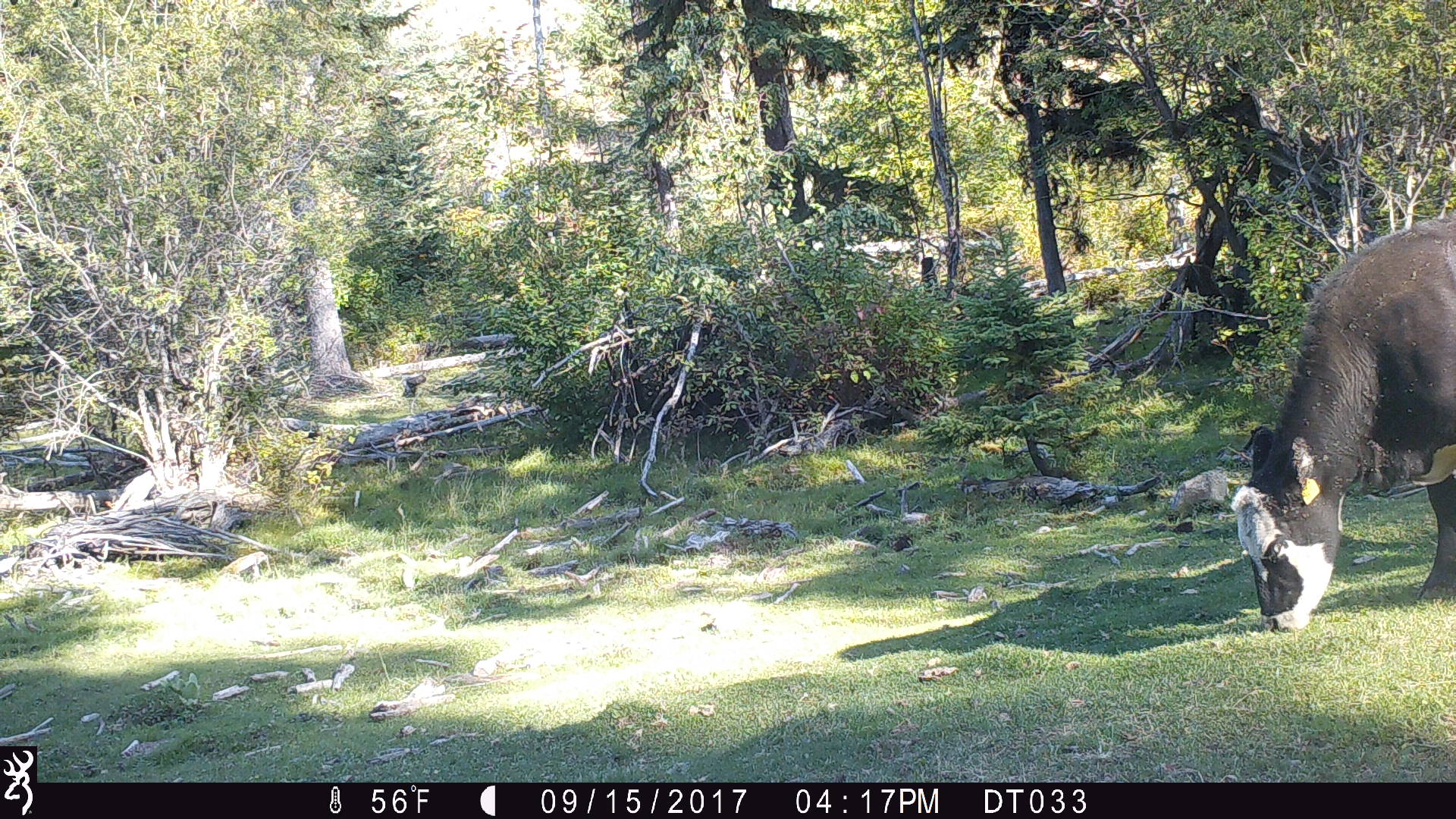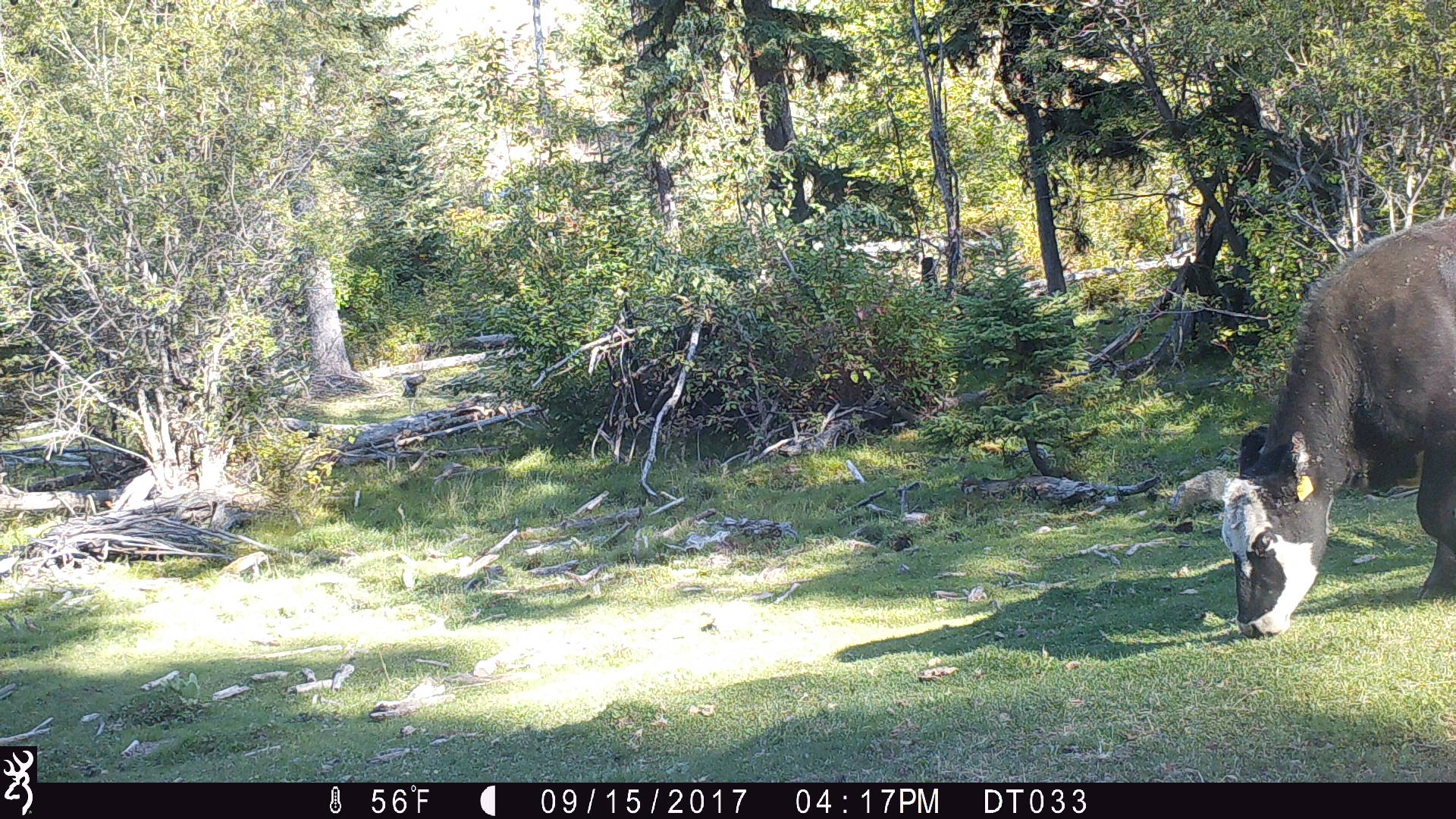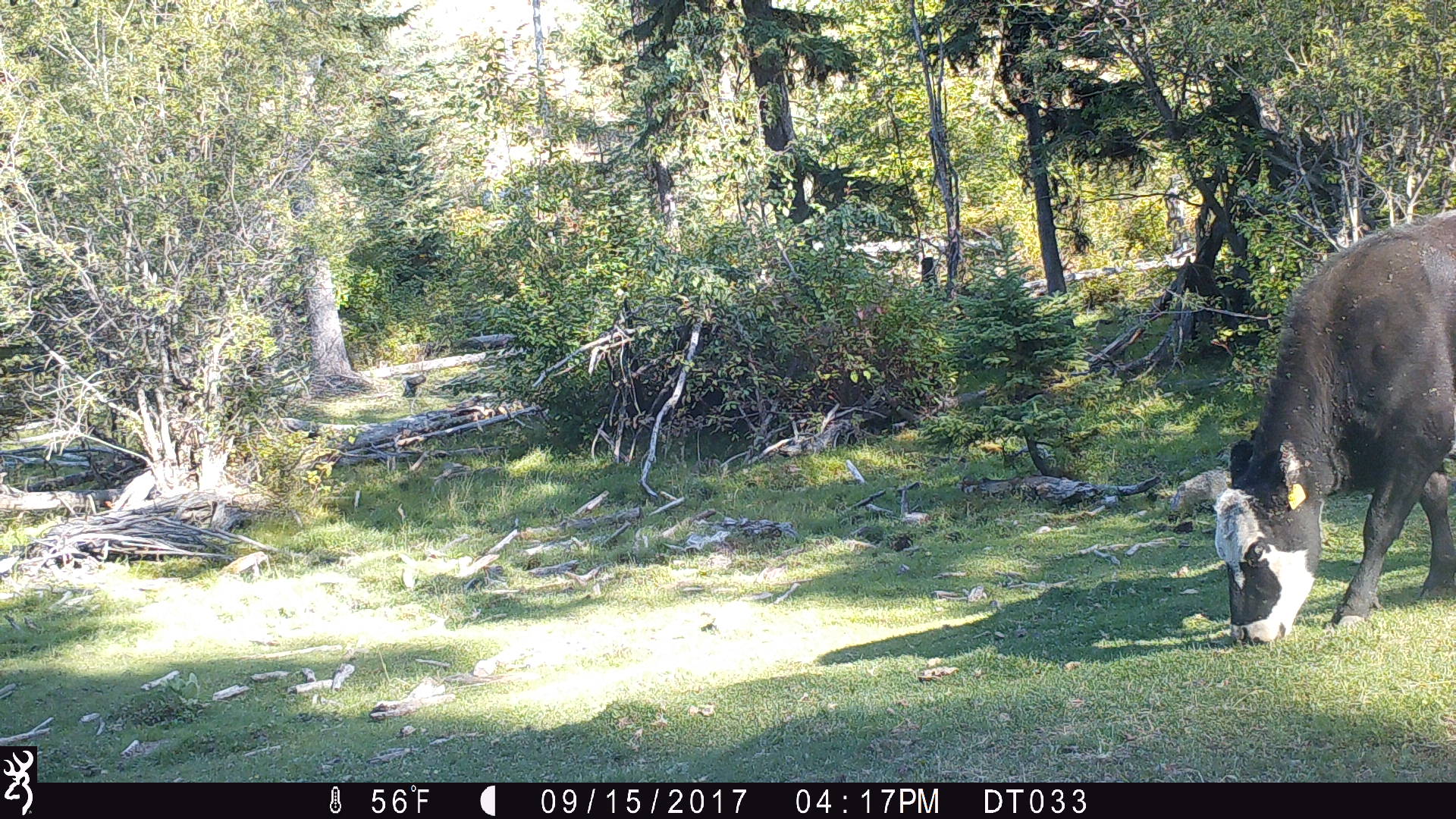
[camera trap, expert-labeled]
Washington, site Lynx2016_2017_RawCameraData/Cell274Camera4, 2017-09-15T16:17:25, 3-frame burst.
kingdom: Animalia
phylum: Chordata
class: Mammalia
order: Artiodactyla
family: Bovidae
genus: Bos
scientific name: Bos taurus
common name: domestic cattle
Domestic cattle (Bos taurus). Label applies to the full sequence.